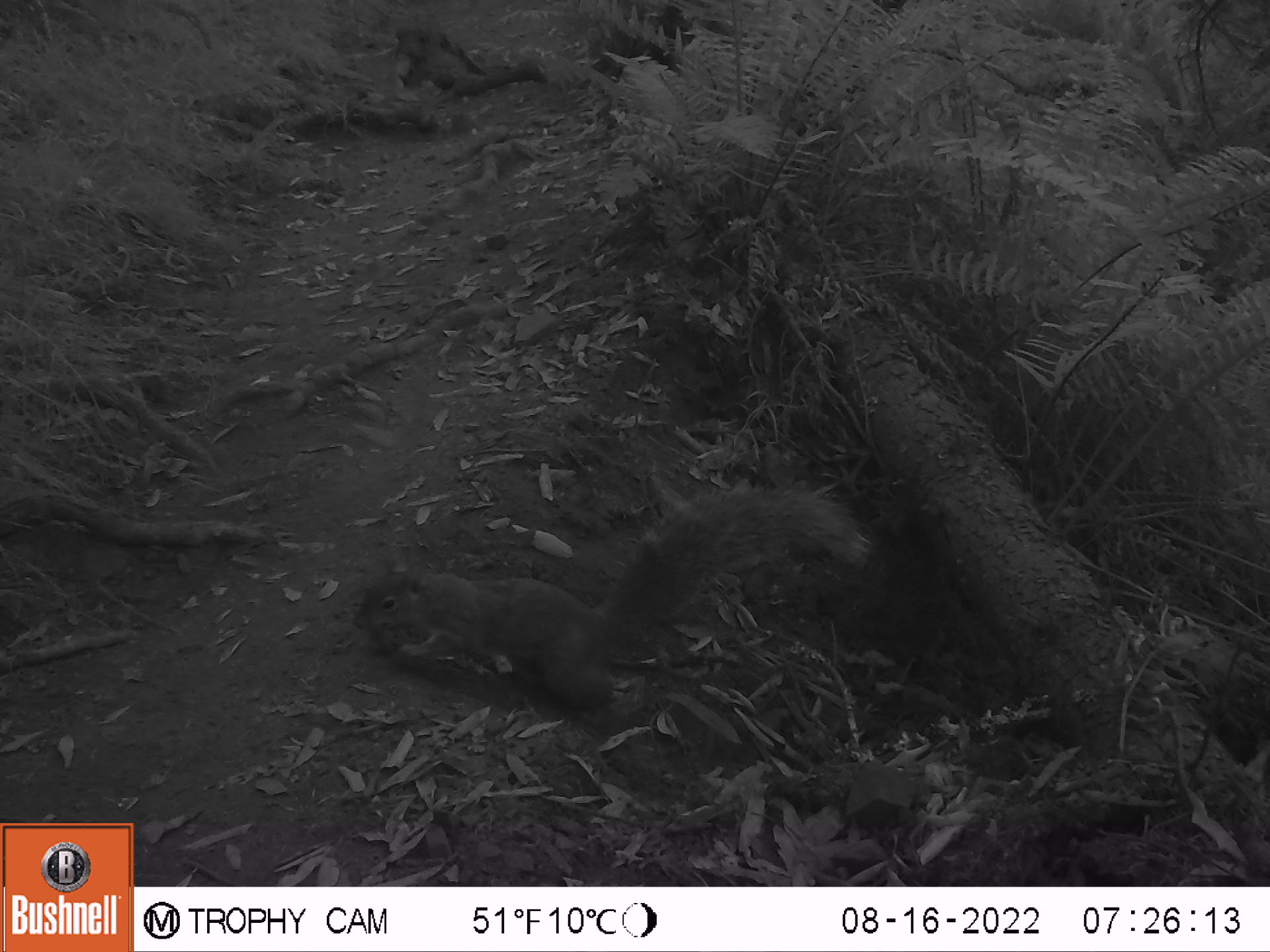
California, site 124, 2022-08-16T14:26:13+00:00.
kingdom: Animalia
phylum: Chordata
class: Mammalia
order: Rodentia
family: Sciuridae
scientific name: Sciuridae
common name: squirrel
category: unknown squirrel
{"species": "unknown squirrel (squirrel) (Sciuridae)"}